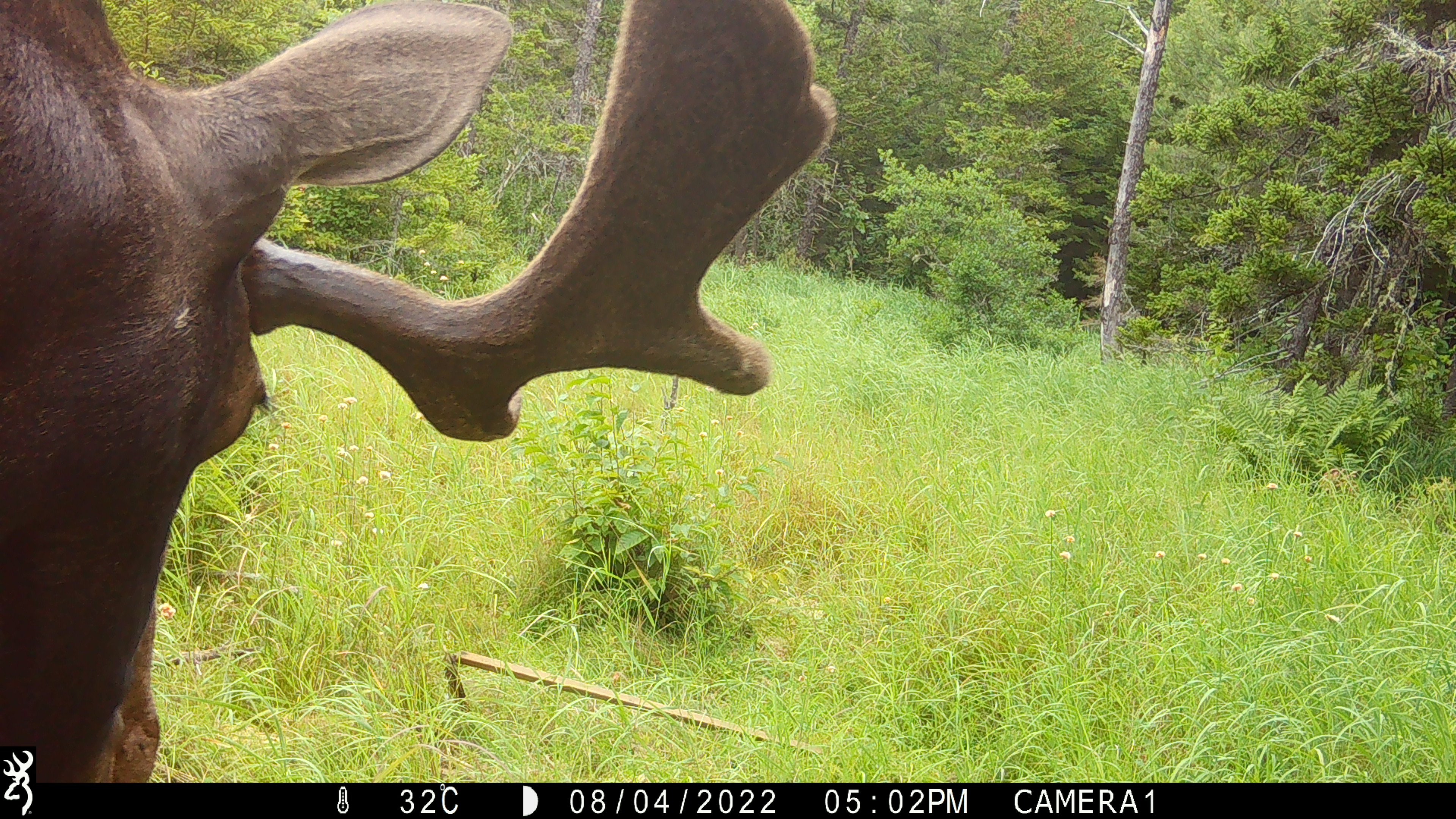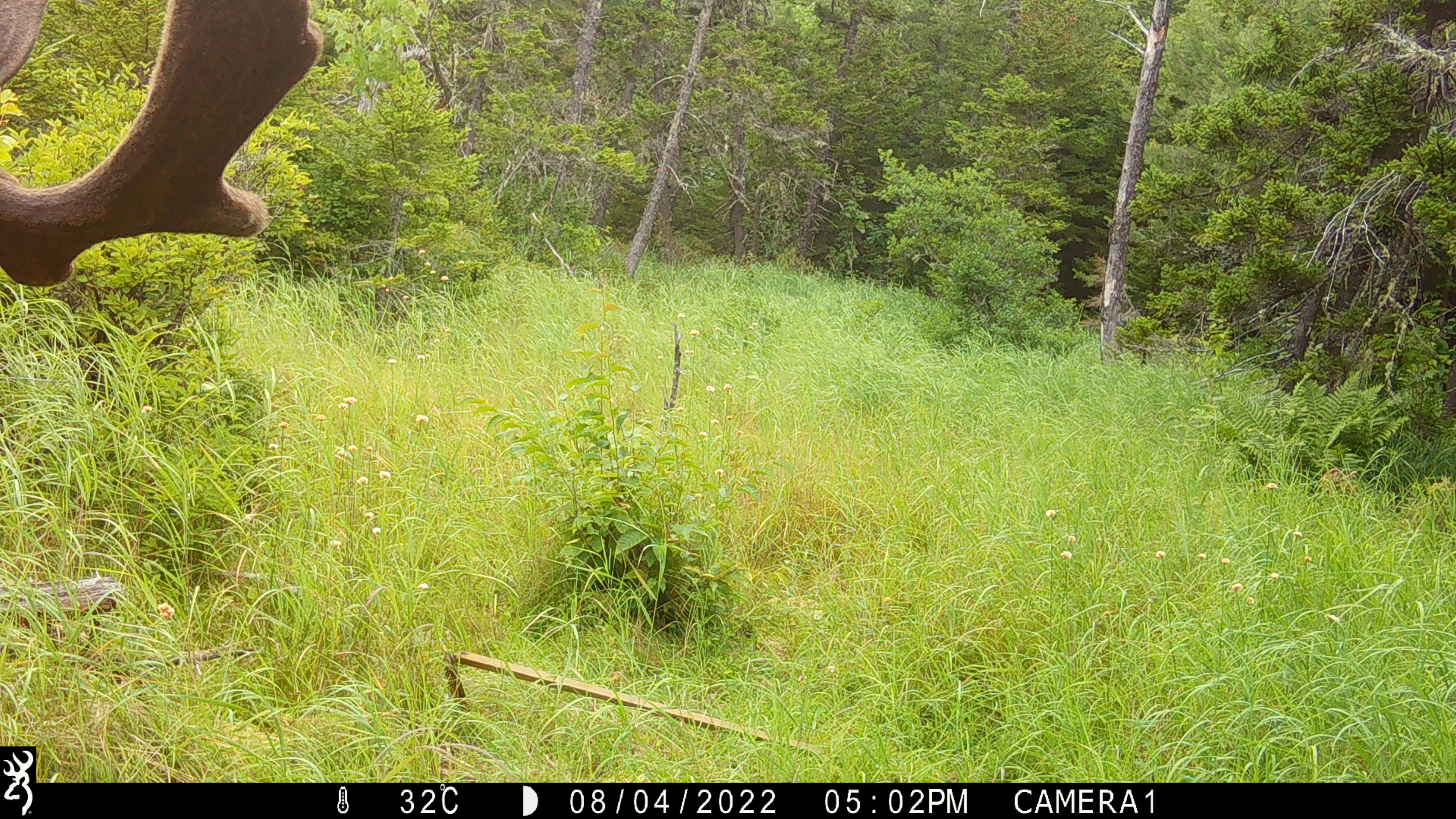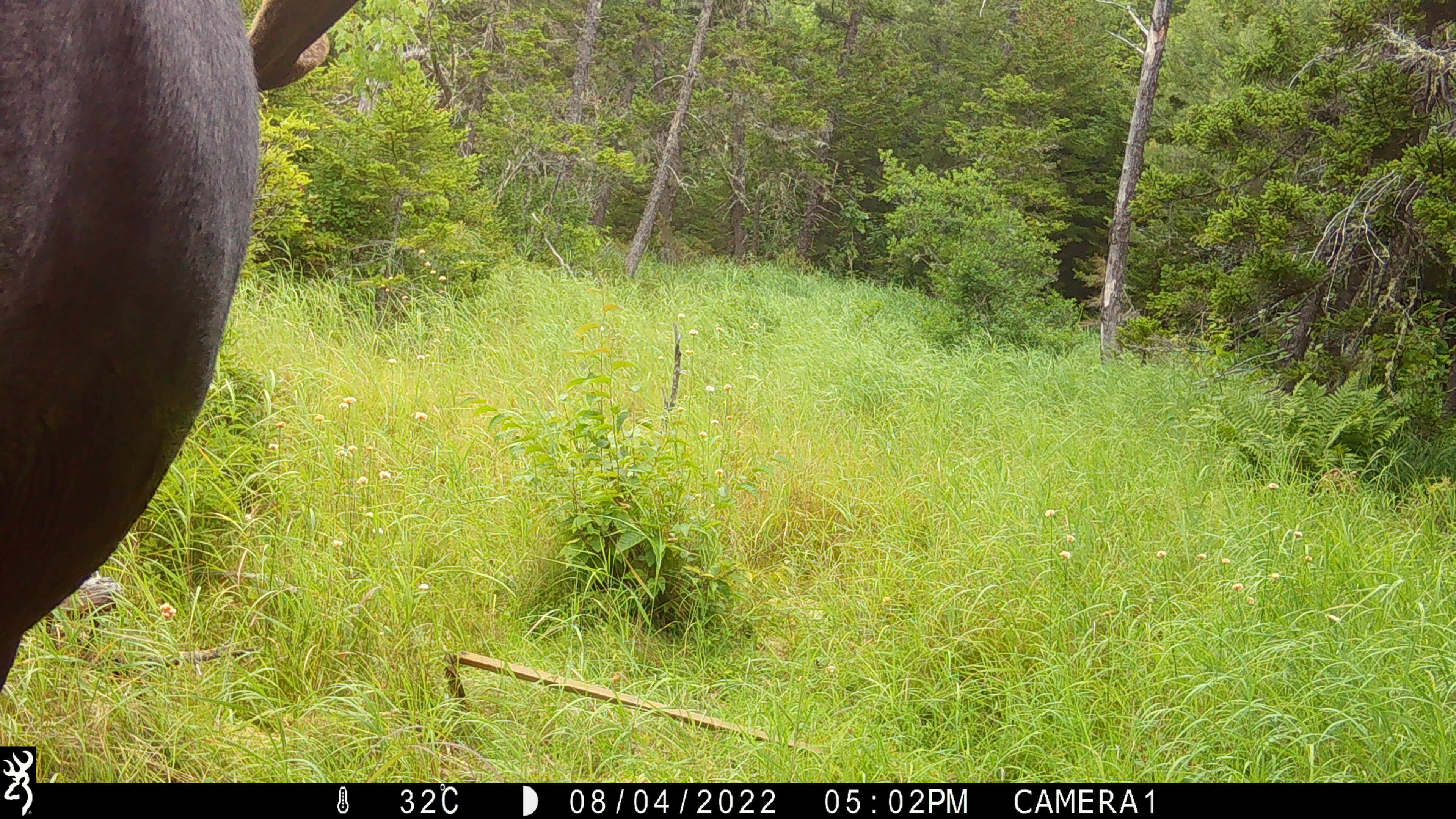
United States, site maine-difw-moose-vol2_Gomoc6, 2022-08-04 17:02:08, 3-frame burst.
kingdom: Animalia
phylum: Chordata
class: Mammalia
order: Artiodactyla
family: Cervidae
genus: Alces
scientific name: Alces alces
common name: moose